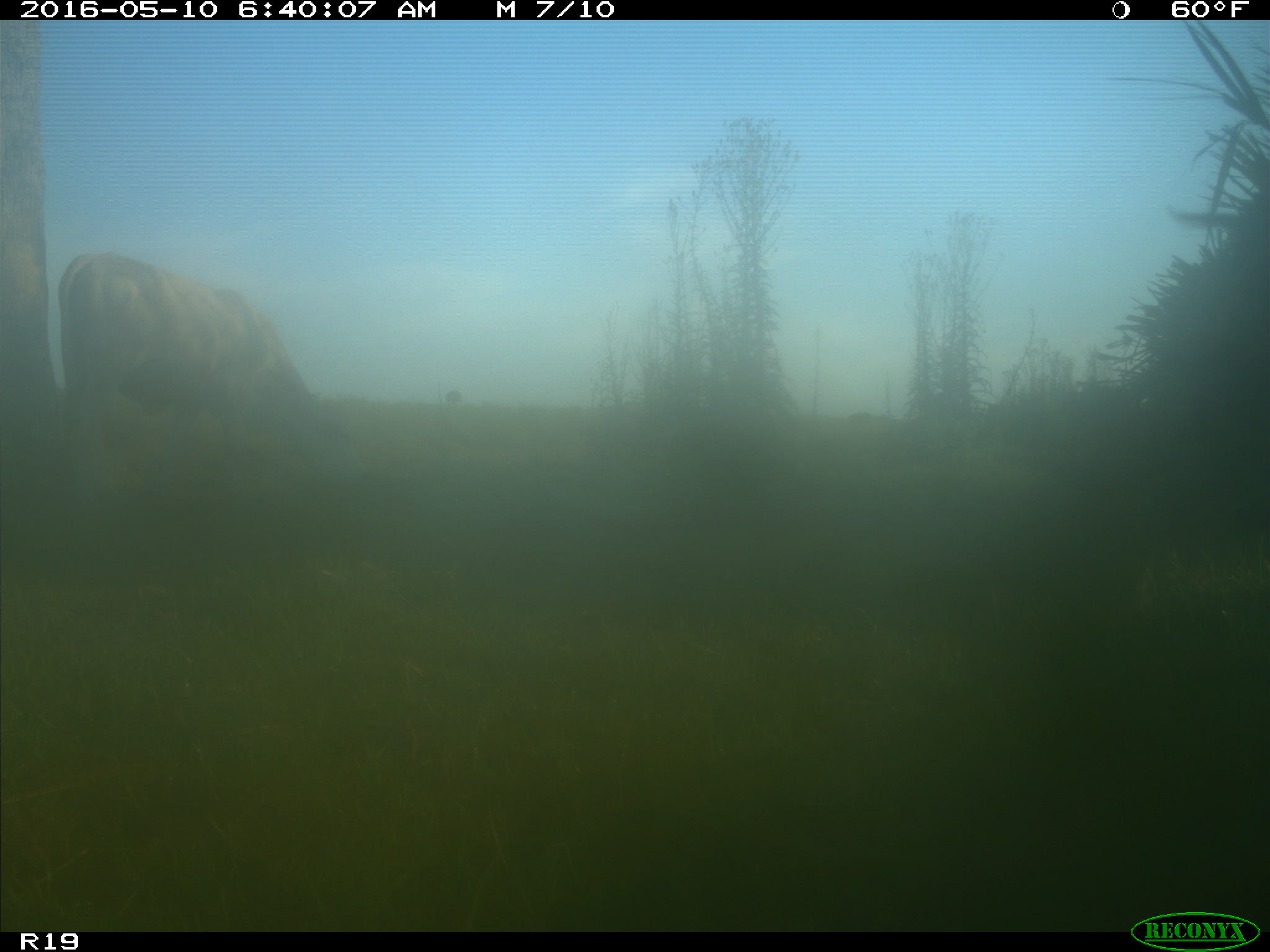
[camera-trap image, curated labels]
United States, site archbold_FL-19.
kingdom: Animalia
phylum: Chordata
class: Mammalia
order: Artiodactyla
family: Bovidae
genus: Bos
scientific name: Bos taurus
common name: domestic cow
Bos taurus (domestic cow).